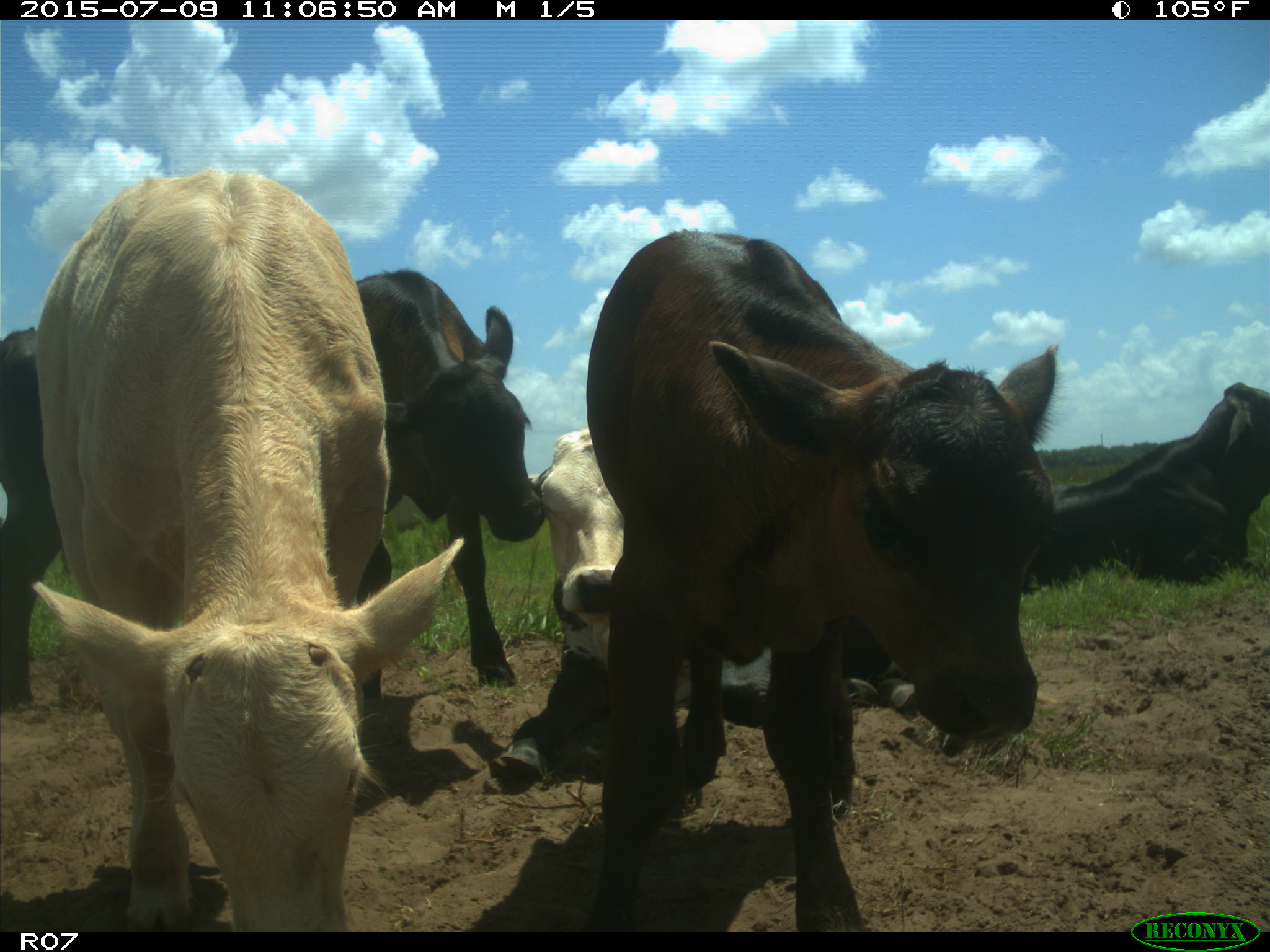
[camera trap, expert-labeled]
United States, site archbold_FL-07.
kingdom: Animalia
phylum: Chordata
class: Mammalia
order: Artiodactyla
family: Bovidae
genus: Bos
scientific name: Bos taurus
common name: domestic cow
Bos taurus (domestic cow).